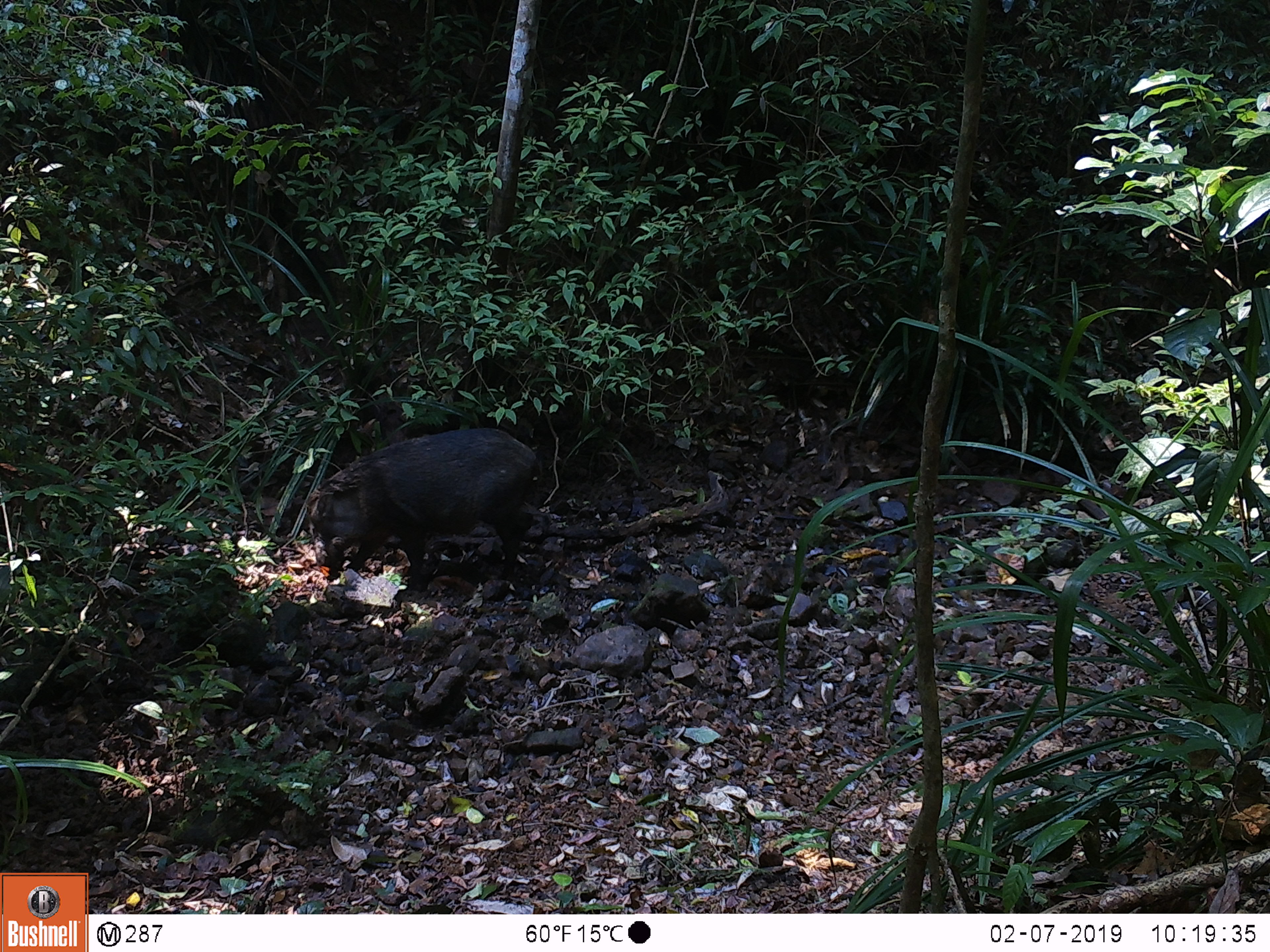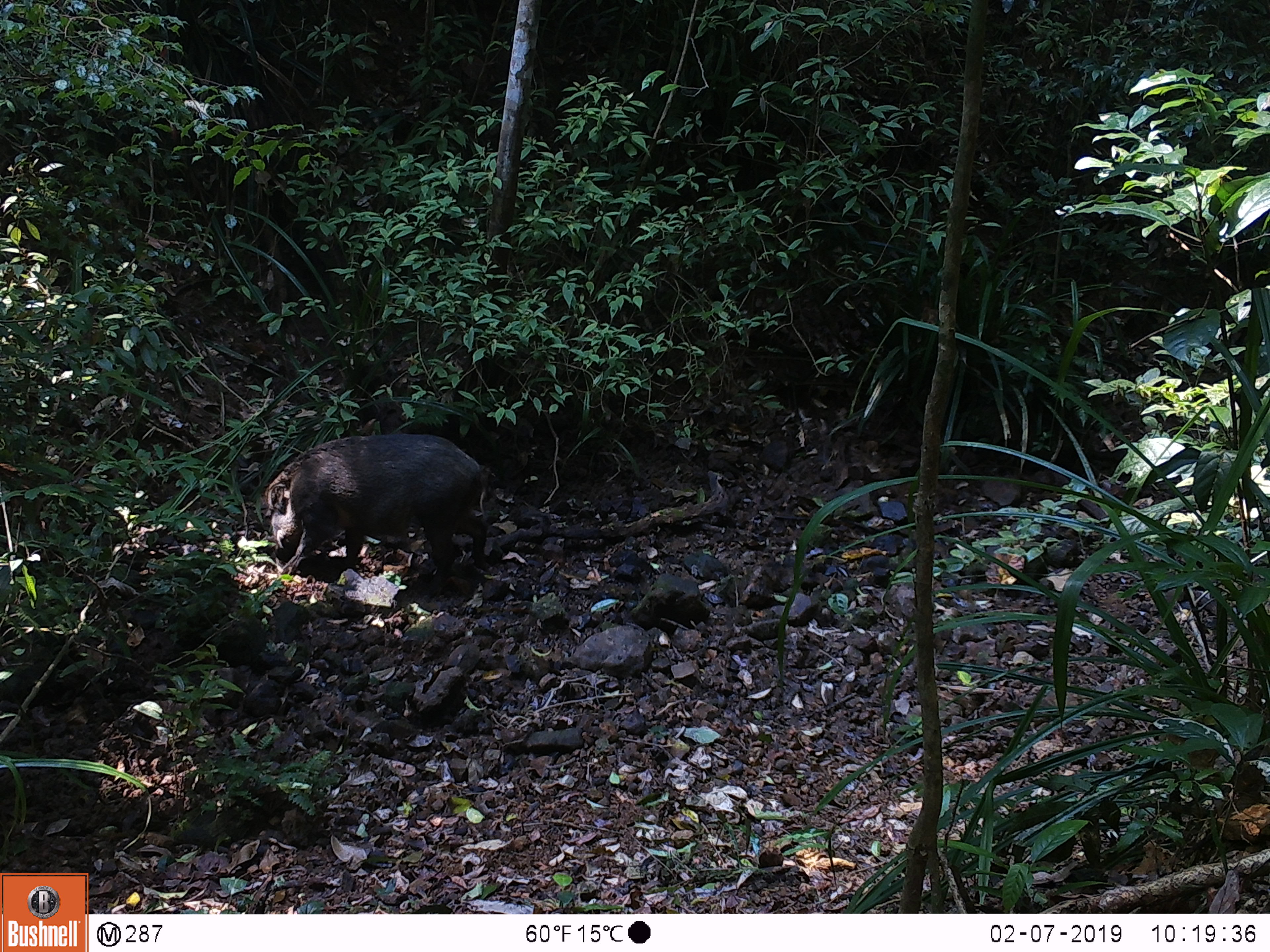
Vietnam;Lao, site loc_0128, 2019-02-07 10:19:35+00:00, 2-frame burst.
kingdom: Animalia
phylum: Chordata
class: Mammalia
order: Artiodactyla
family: Suidae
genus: Sus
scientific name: Sus scrofa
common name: eurasian wild pig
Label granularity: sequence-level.